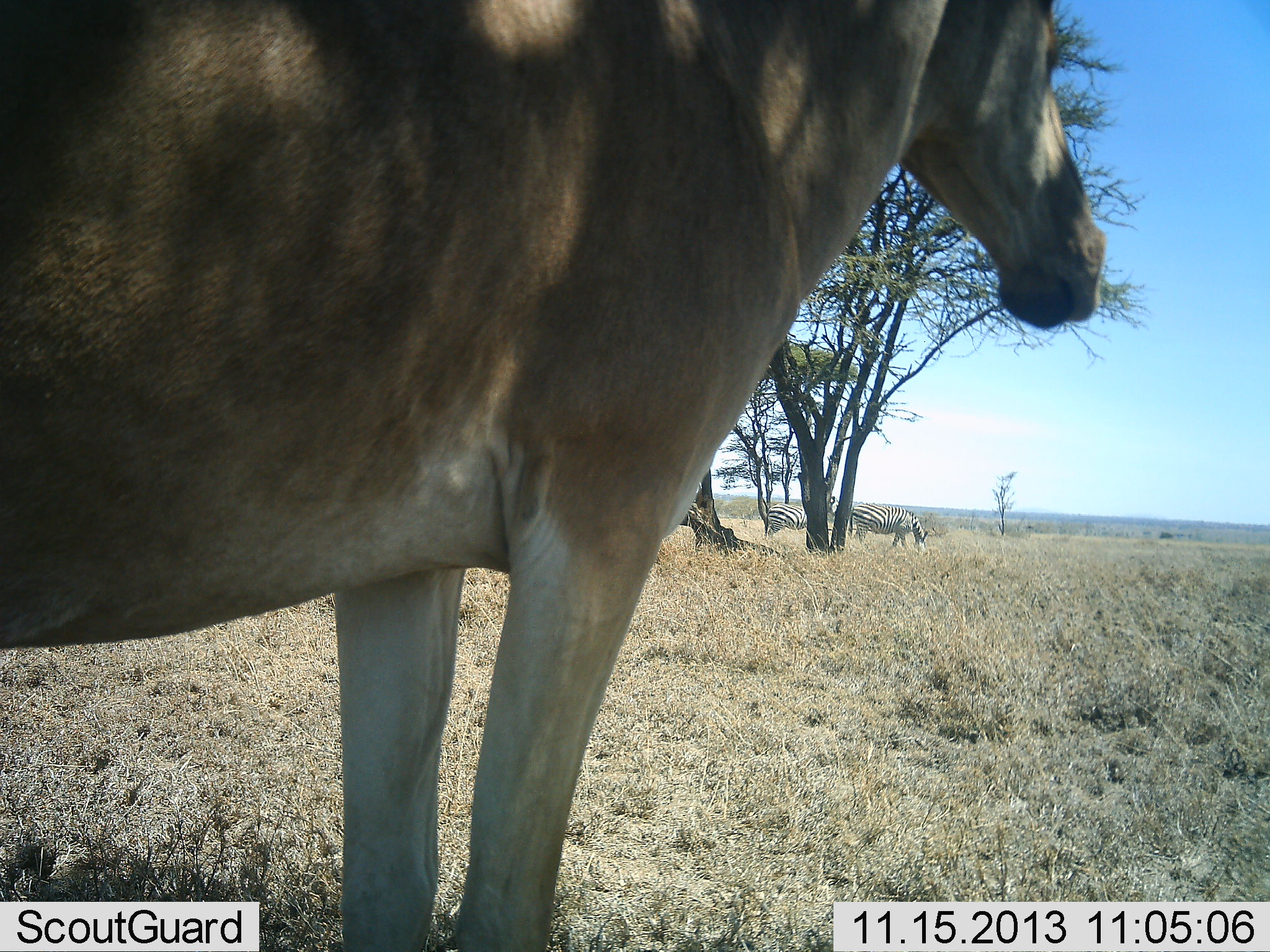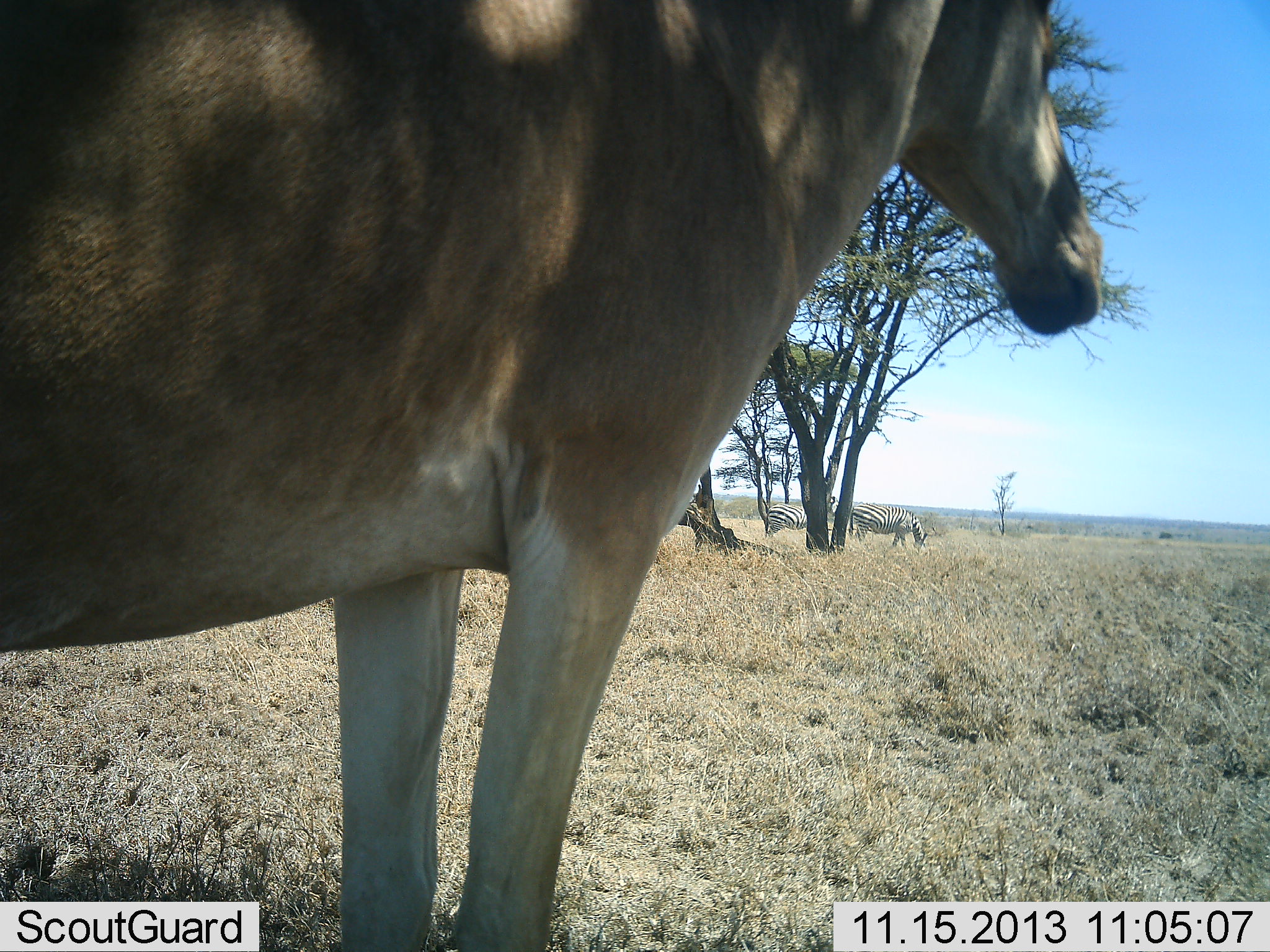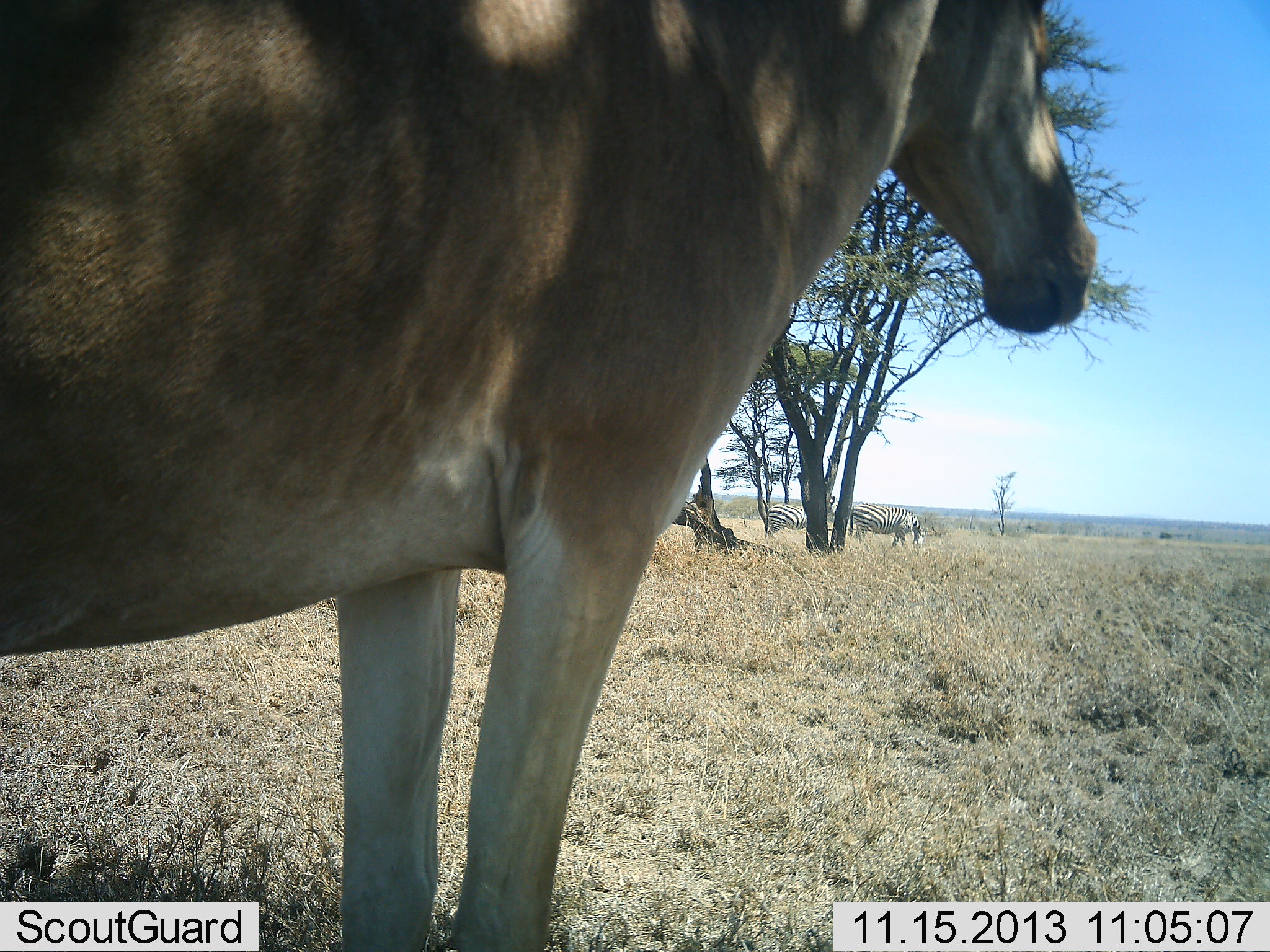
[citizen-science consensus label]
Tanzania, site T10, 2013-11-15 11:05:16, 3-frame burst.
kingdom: Animalia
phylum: Chordata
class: Mammalia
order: Artiodactyla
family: Bovidae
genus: Alcelaphus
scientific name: Alcelaphus buselaphus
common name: hartebeest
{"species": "hartebeest (Alcelaphus buselaphus)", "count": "1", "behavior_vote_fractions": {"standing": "88%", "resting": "9%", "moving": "0%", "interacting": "0%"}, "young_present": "0%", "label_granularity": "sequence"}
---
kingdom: Animalia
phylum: Chordata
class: Mammalia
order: Perissodactyla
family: Equidae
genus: Equus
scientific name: Equus quagga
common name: plains zebra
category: zebra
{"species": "zebra (plains zebra) (Equus quagga)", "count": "2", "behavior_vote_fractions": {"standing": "45%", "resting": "0%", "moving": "3%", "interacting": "0%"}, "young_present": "0%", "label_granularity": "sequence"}